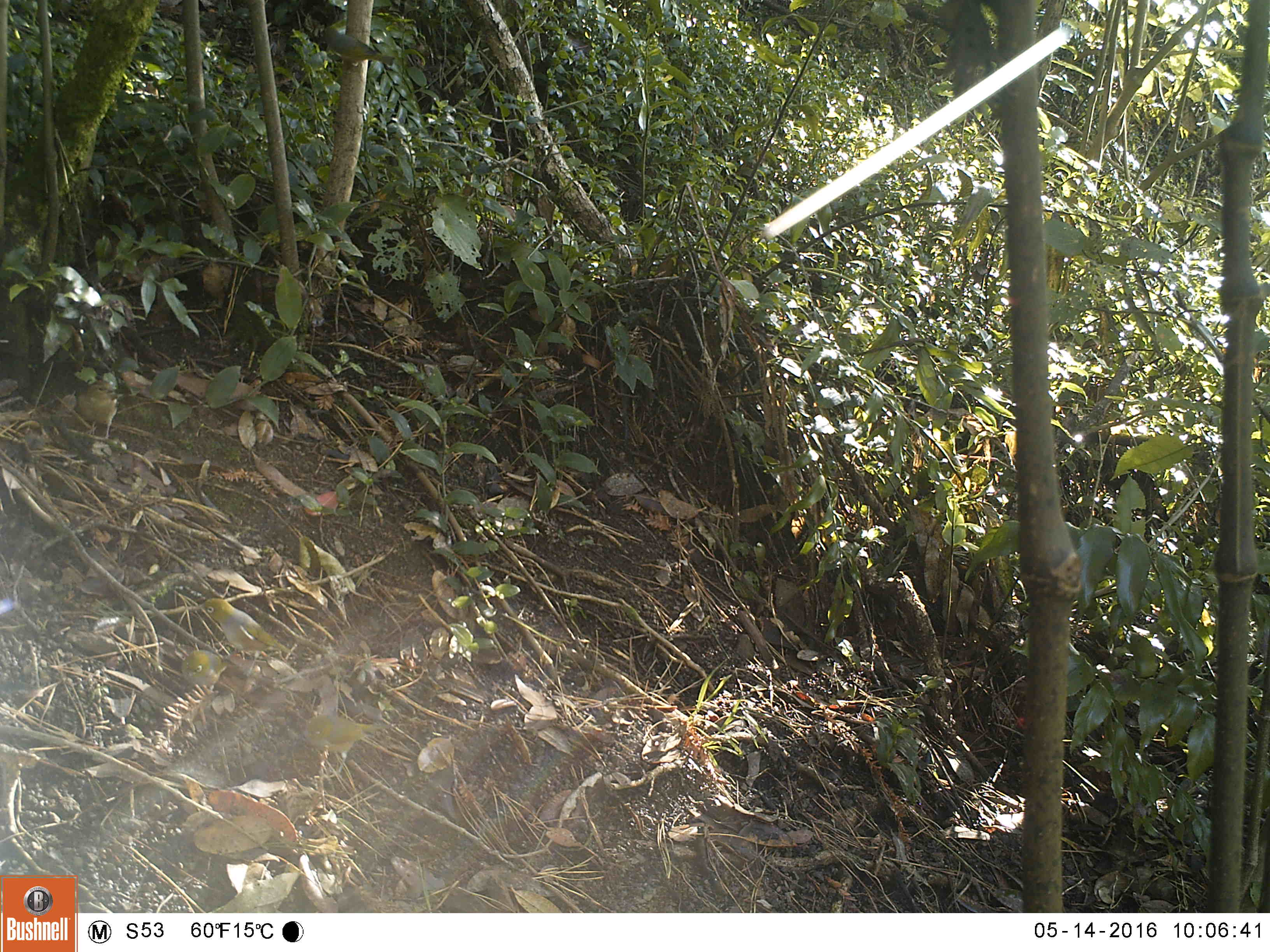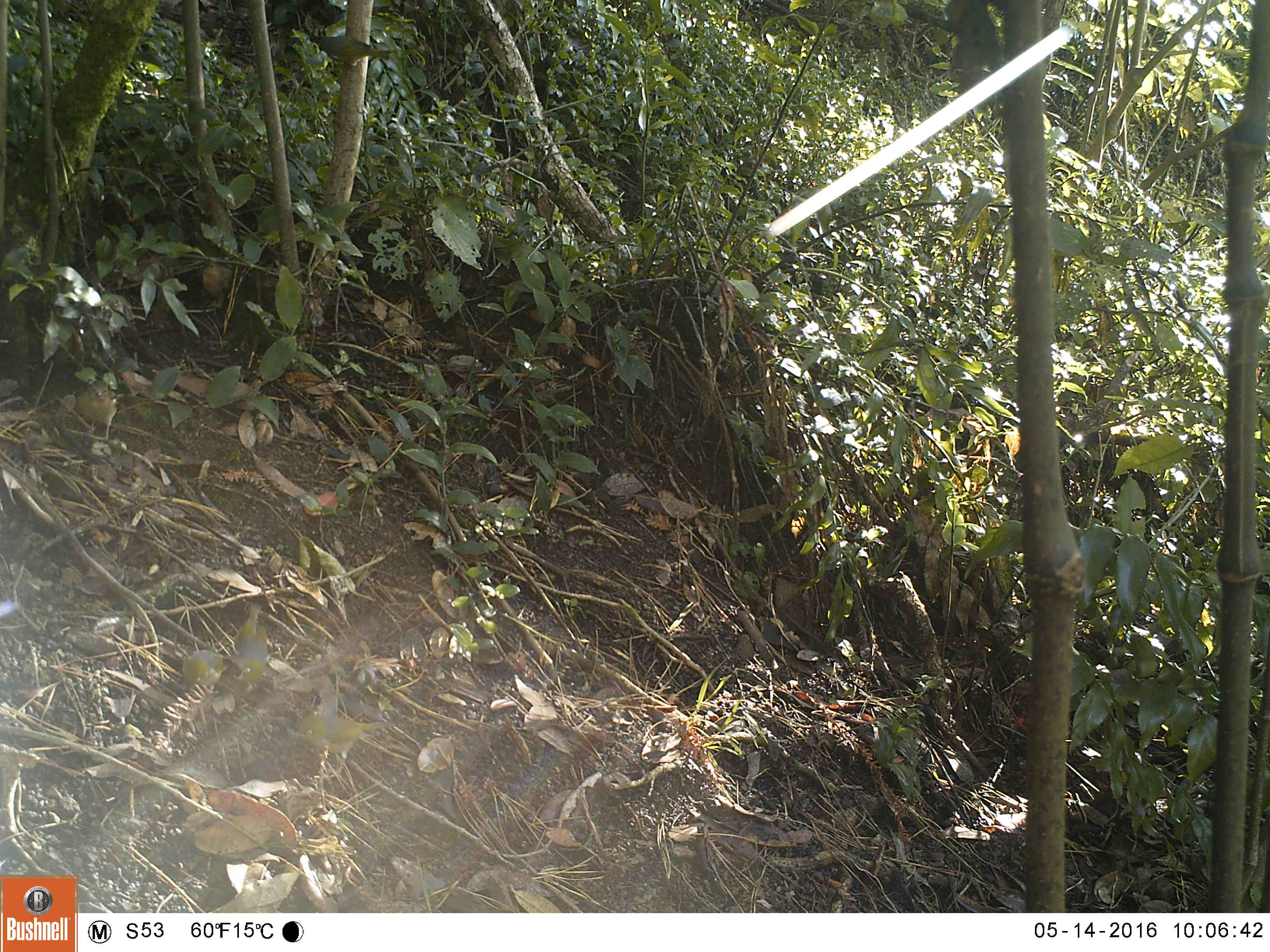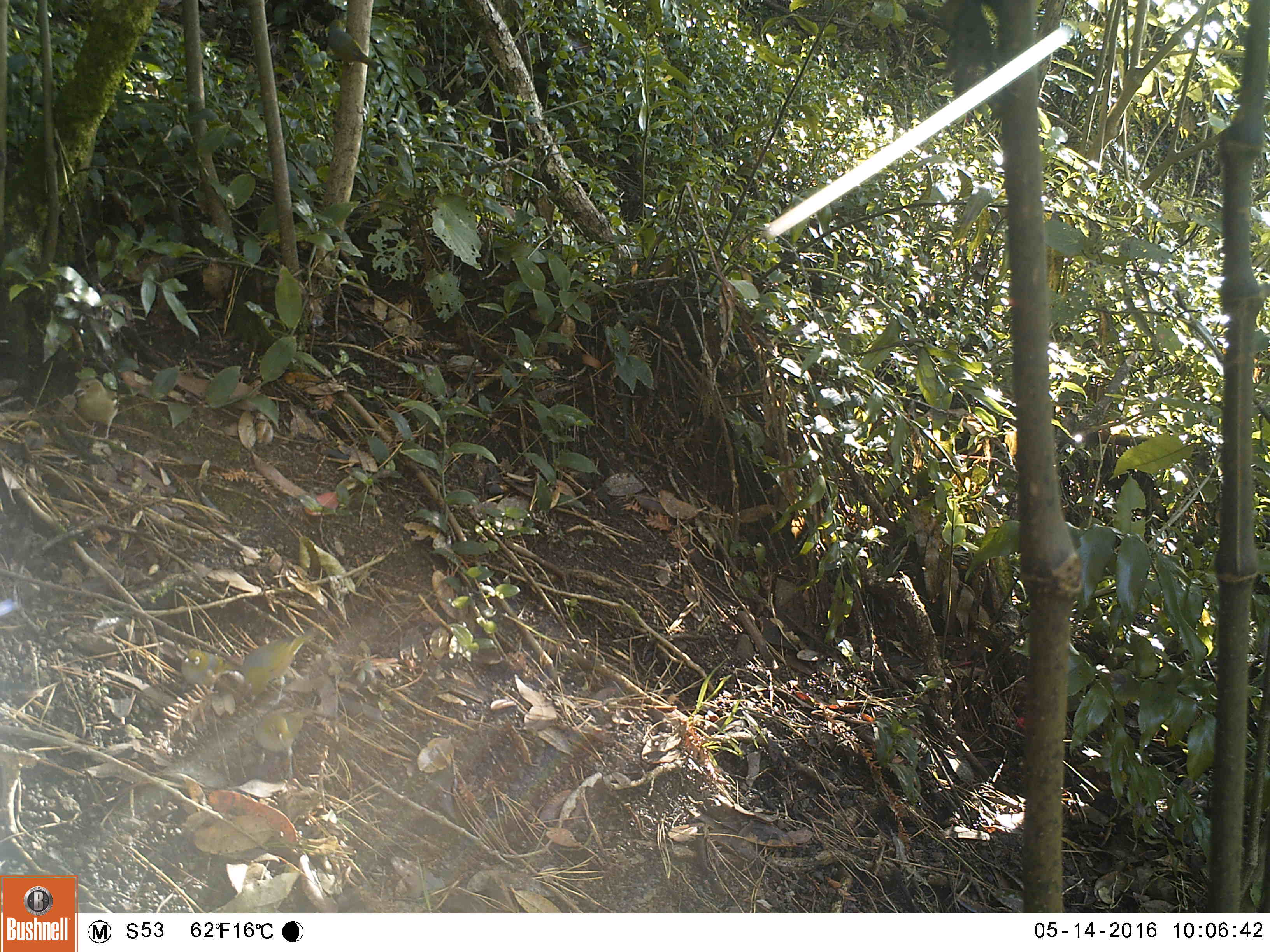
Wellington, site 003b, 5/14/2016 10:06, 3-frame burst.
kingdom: Animalia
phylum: Chordata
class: Aves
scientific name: Aves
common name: bird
Bird (Aves).